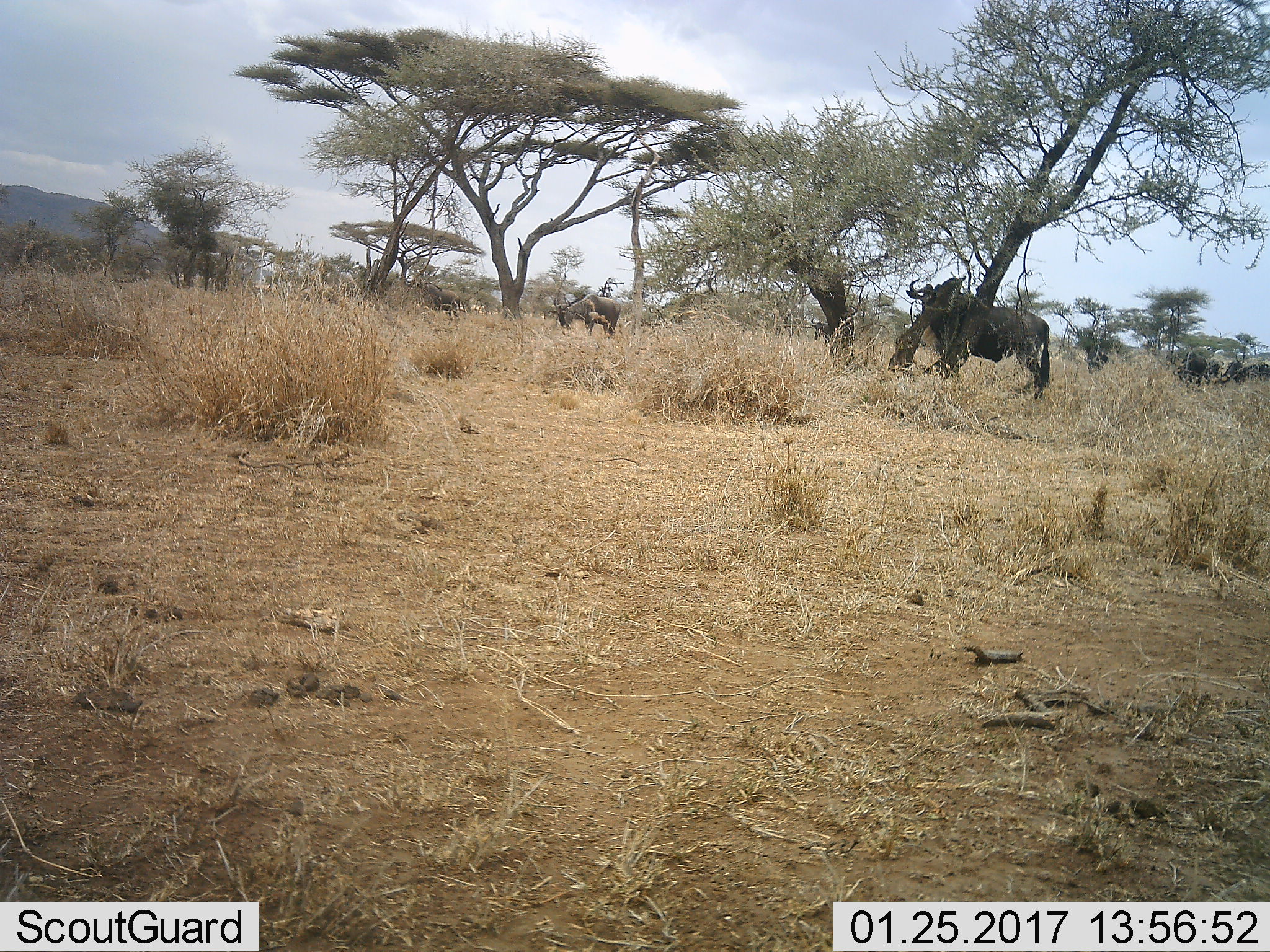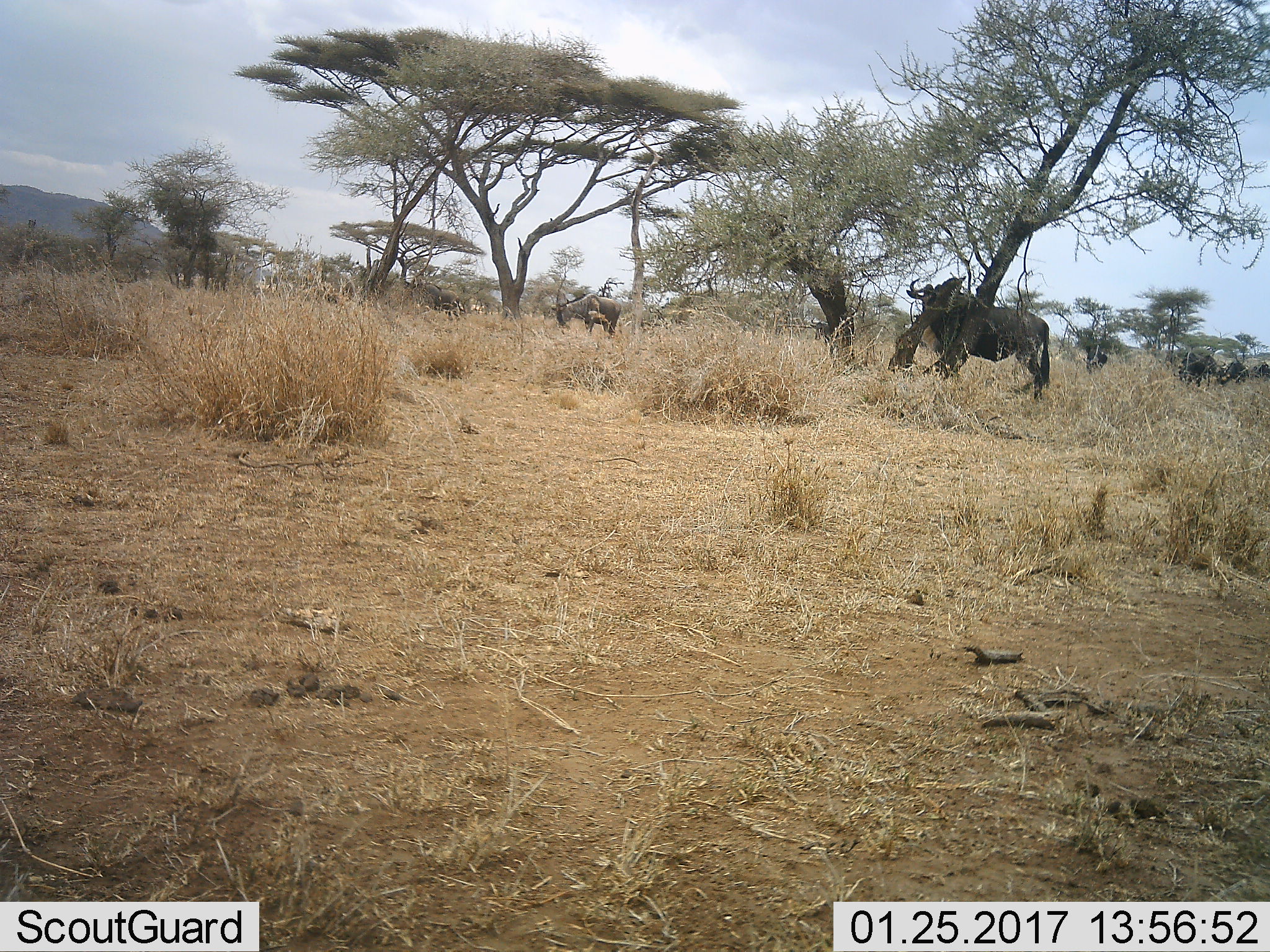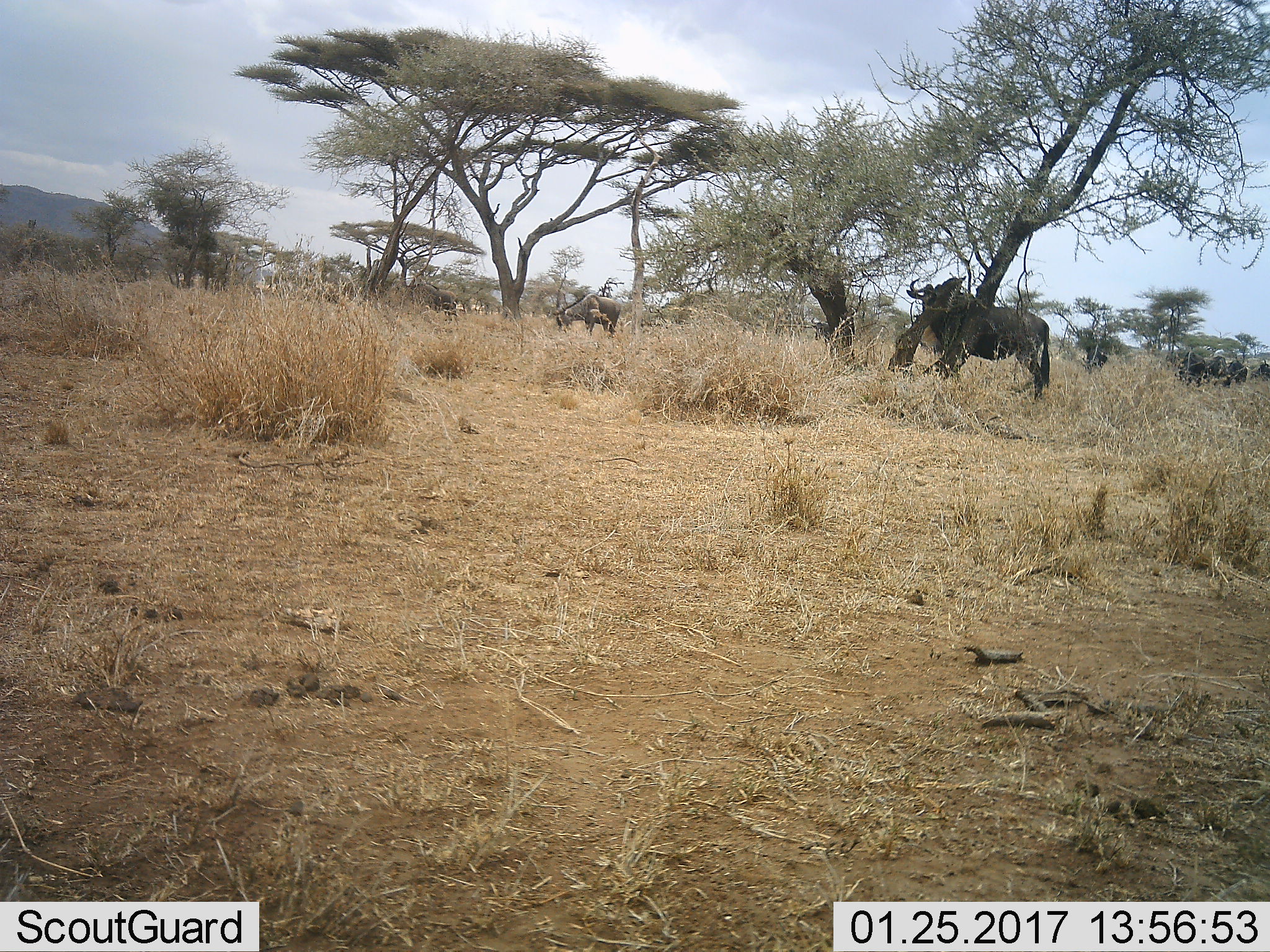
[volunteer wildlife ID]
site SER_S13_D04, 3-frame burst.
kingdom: Animalia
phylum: Chordata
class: Mammalia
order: Artiodactyla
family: Bovidae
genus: Connochaetes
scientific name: Connochaetes taurinus taurinus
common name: blue wildebeest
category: wildebeestblue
Wildebeestblue (blue wildebeest) (Connochaetes taurinus taurinus), count 6. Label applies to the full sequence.